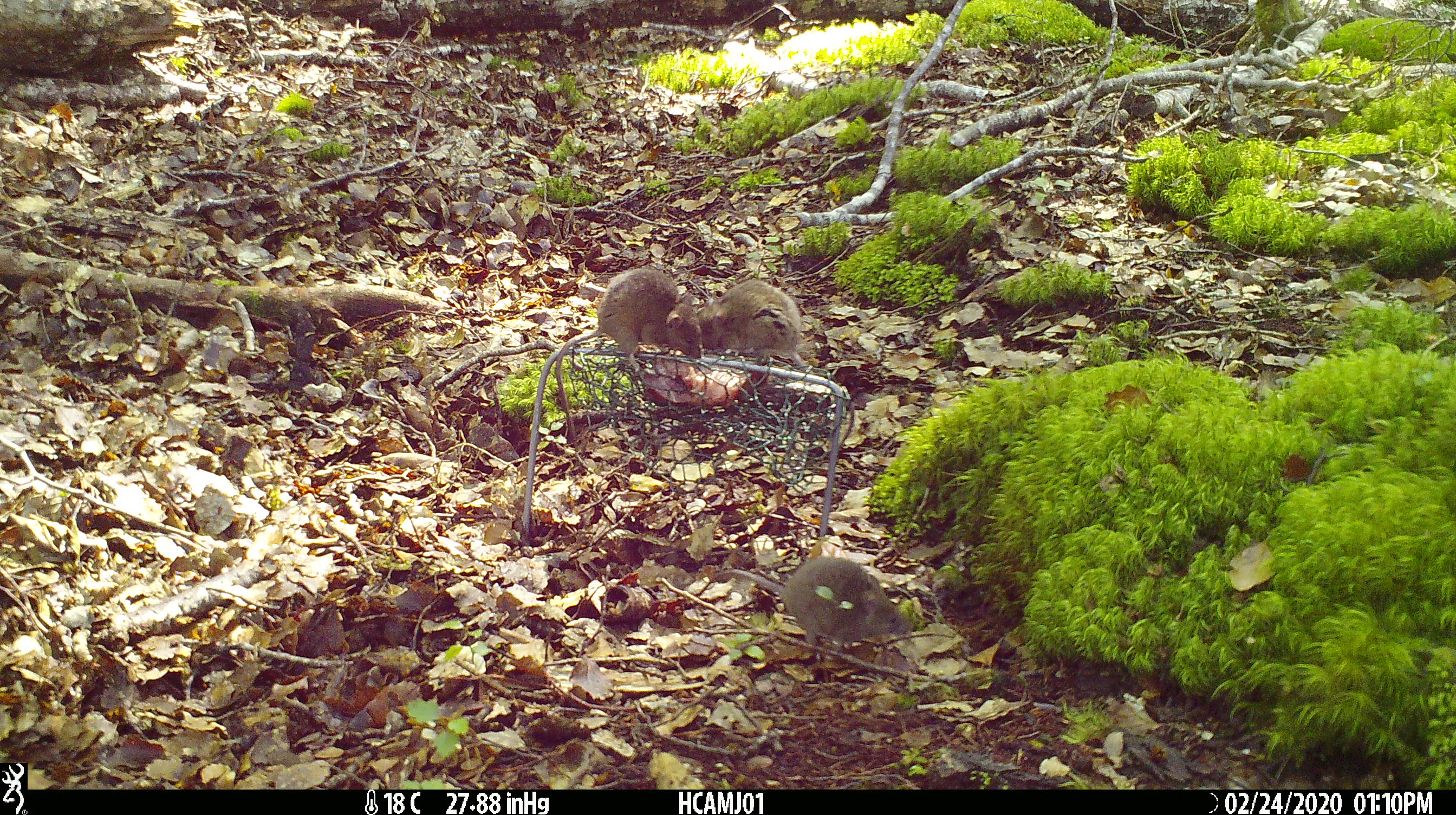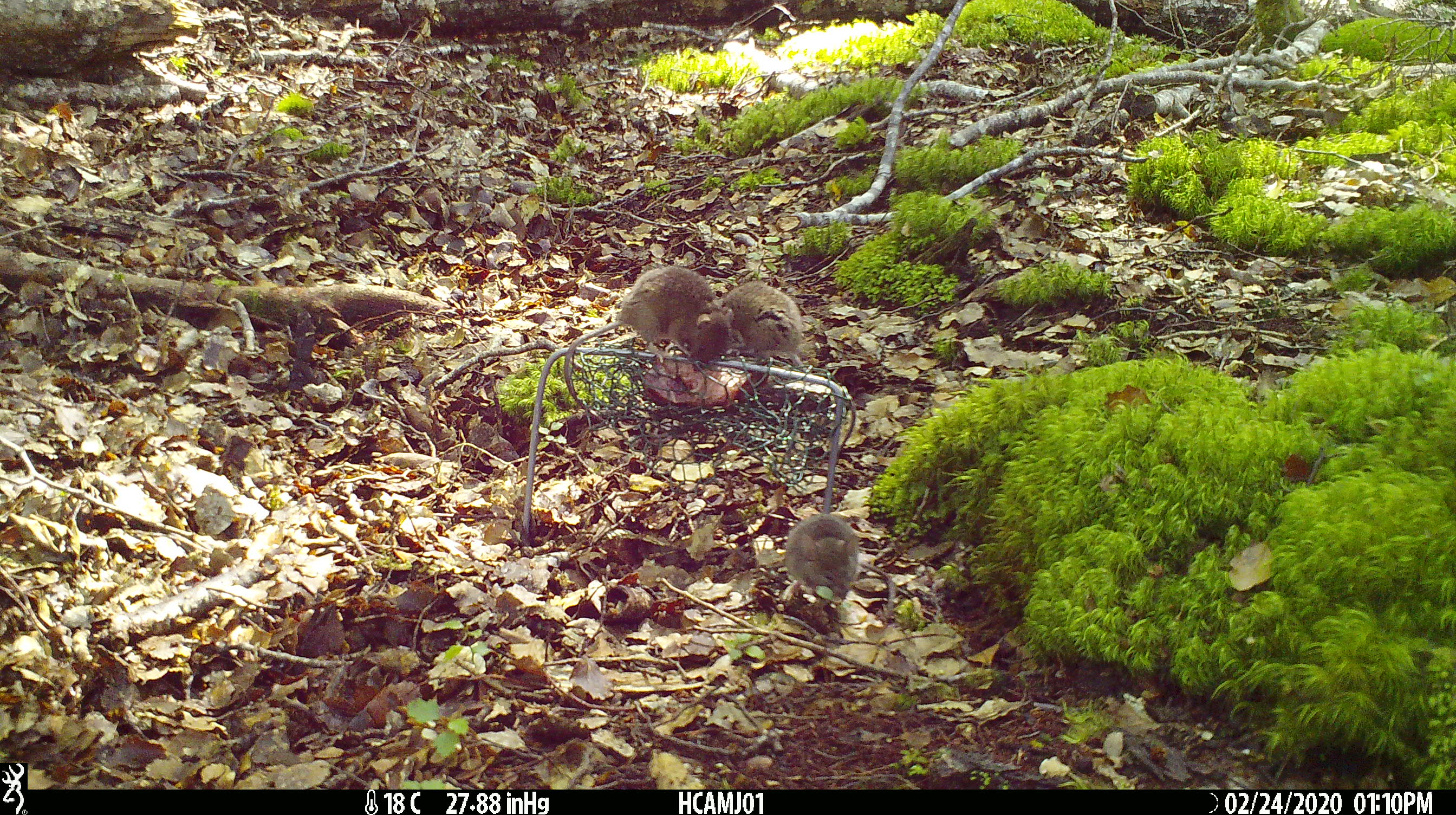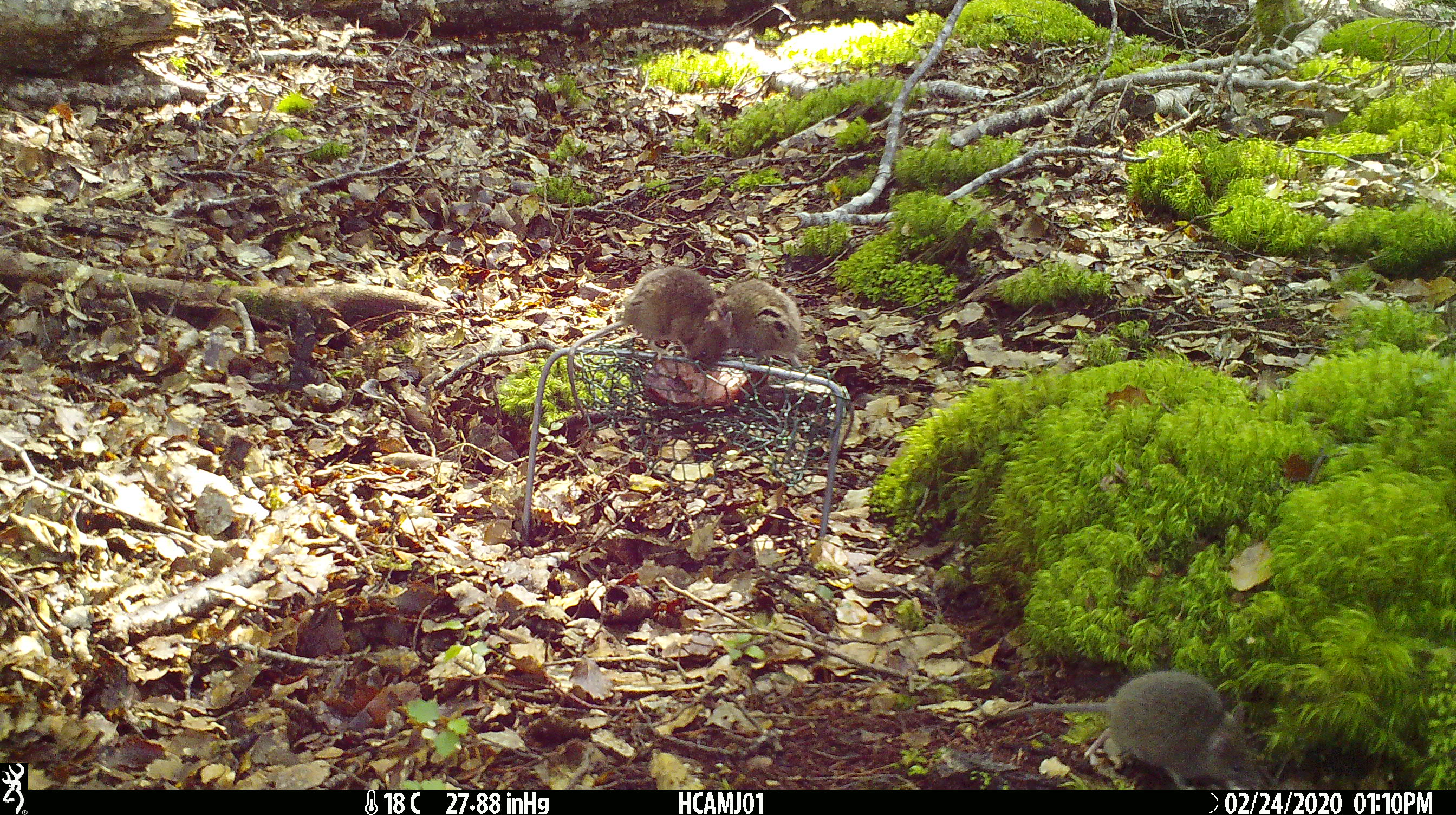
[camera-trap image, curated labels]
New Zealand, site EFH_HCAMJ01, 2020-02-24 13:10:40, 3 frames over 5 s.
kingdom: Animalia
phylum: Chordata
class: Mammalia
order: Rodentia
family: Muridae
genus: Mus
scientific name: Mus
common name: mouse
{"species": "mouse (Mus)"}